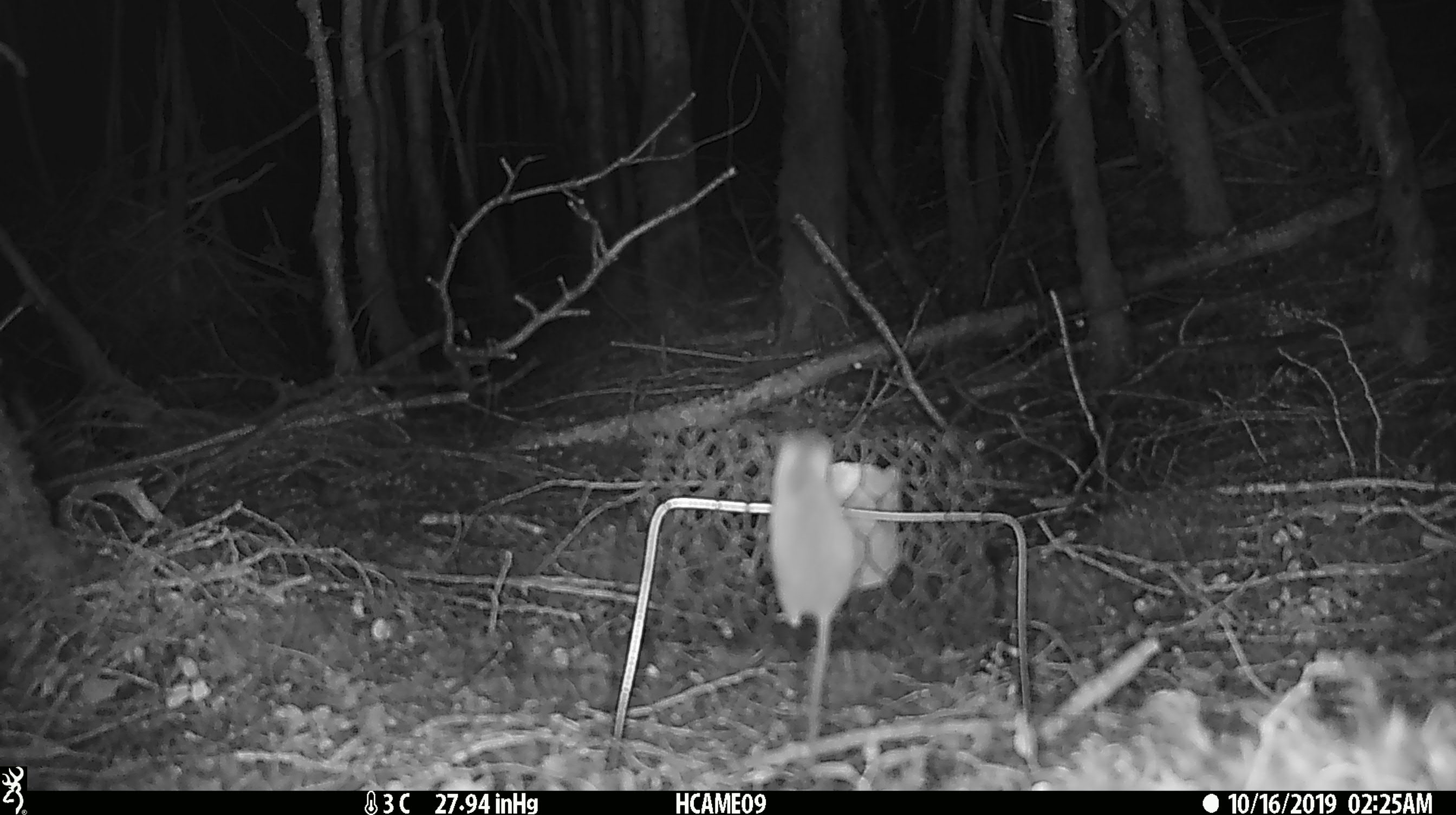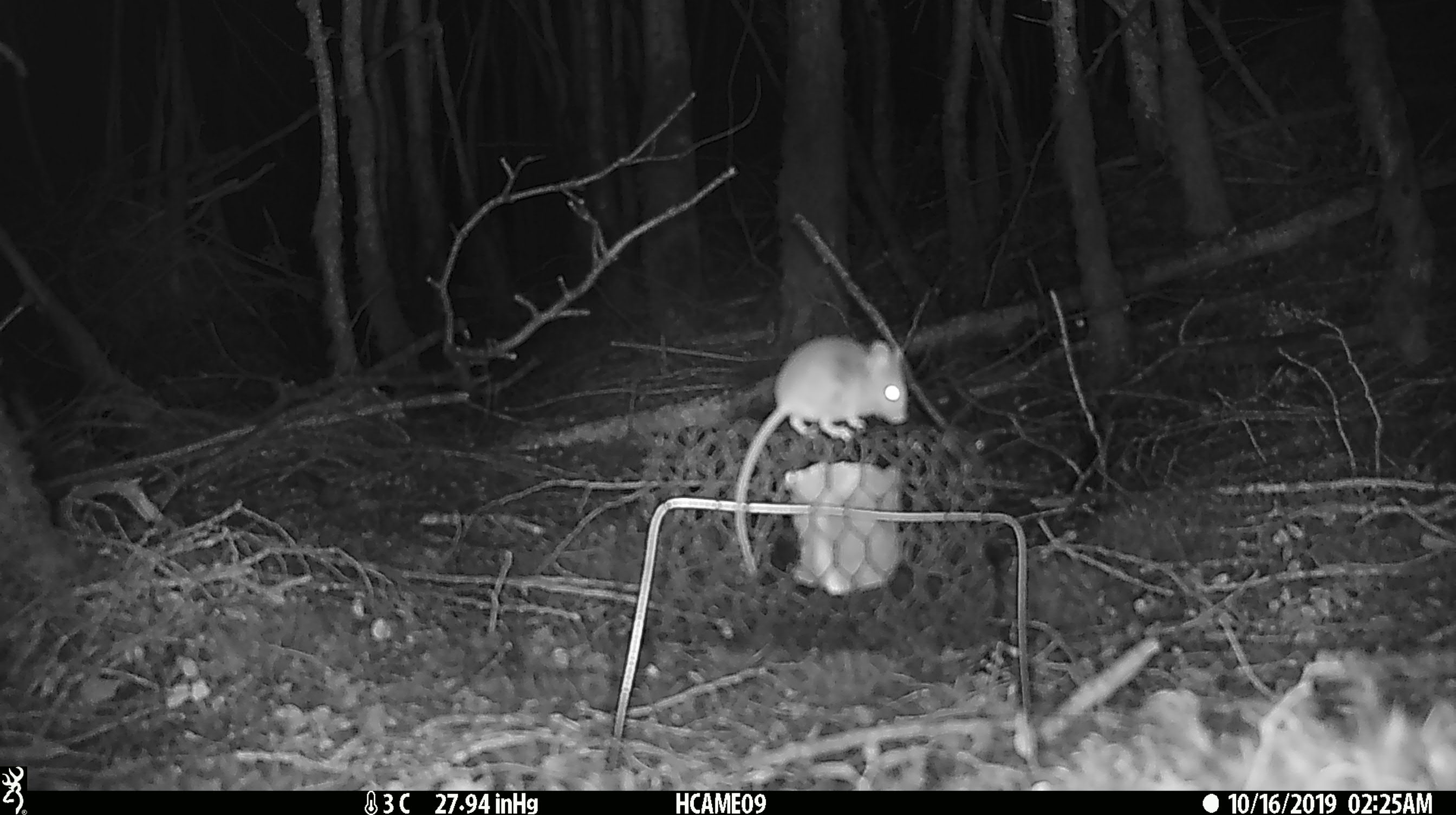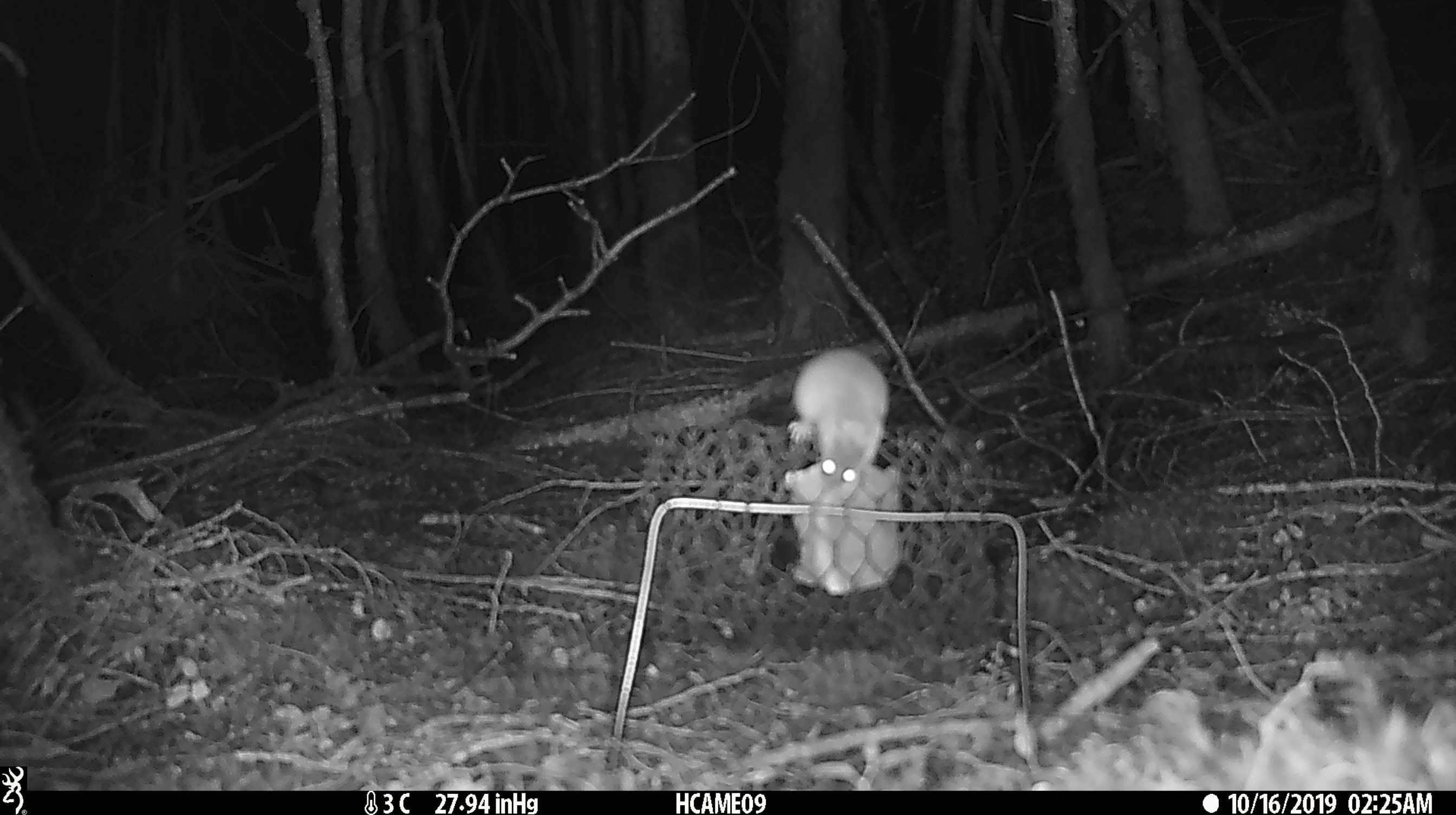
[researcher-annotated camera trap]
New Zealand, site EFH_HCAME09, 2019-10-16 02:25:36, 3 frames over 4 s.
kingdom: Animalia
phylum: Chordata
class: Mammalia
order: Rodentia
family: Muridae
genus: Mus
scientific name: Mus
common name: mouse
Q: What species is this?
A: Mouse (Mus).